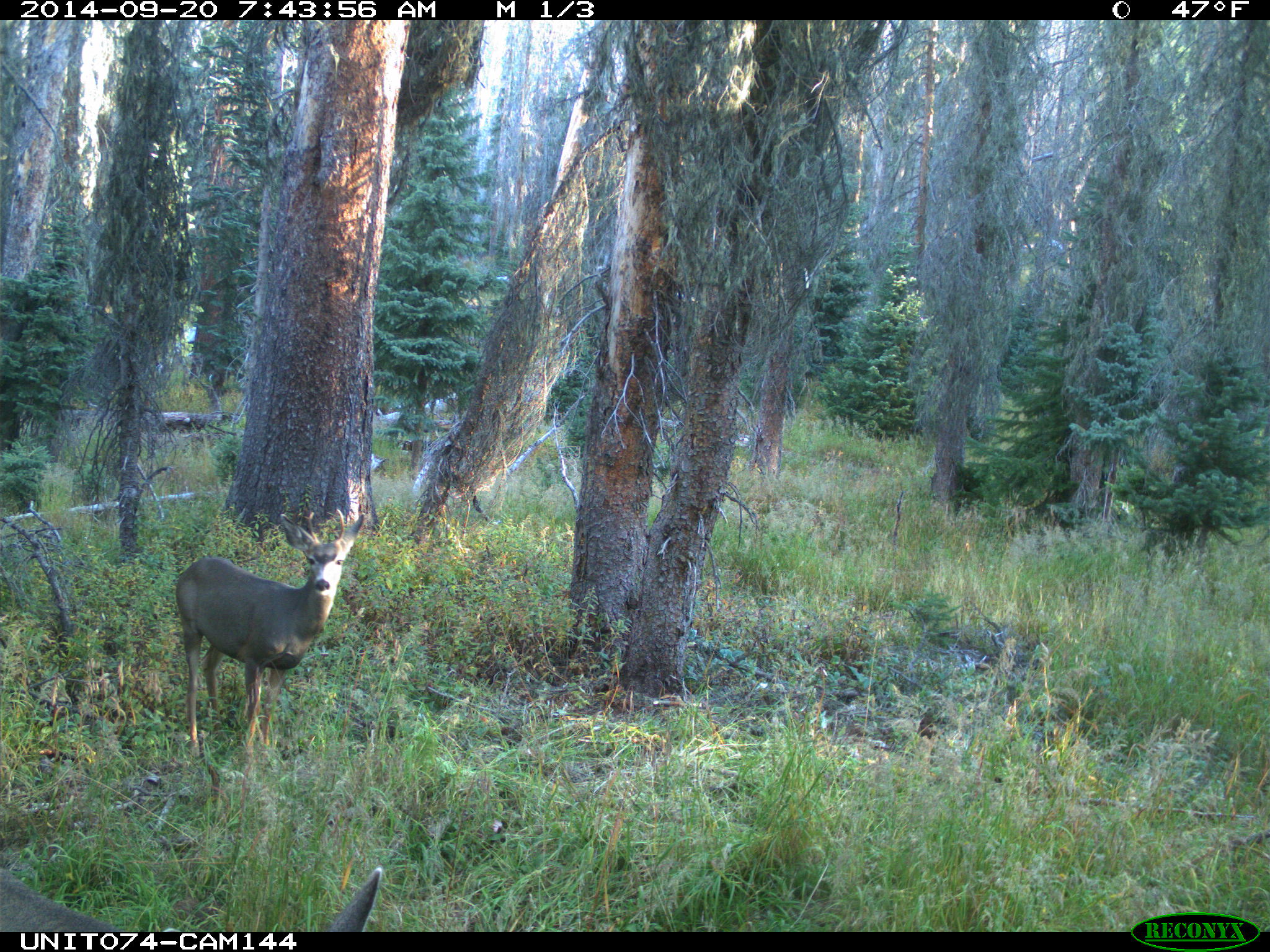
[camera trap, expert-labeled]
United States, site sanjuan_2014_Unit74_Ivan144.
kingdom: Animalia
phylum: Chordata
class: Mammalia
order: Artiodactyla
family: Cervidae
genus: Odocoileus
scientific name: Odocoileus hemionus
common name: mule deer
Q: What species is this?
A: Odocoileus hemionus (mule deer).